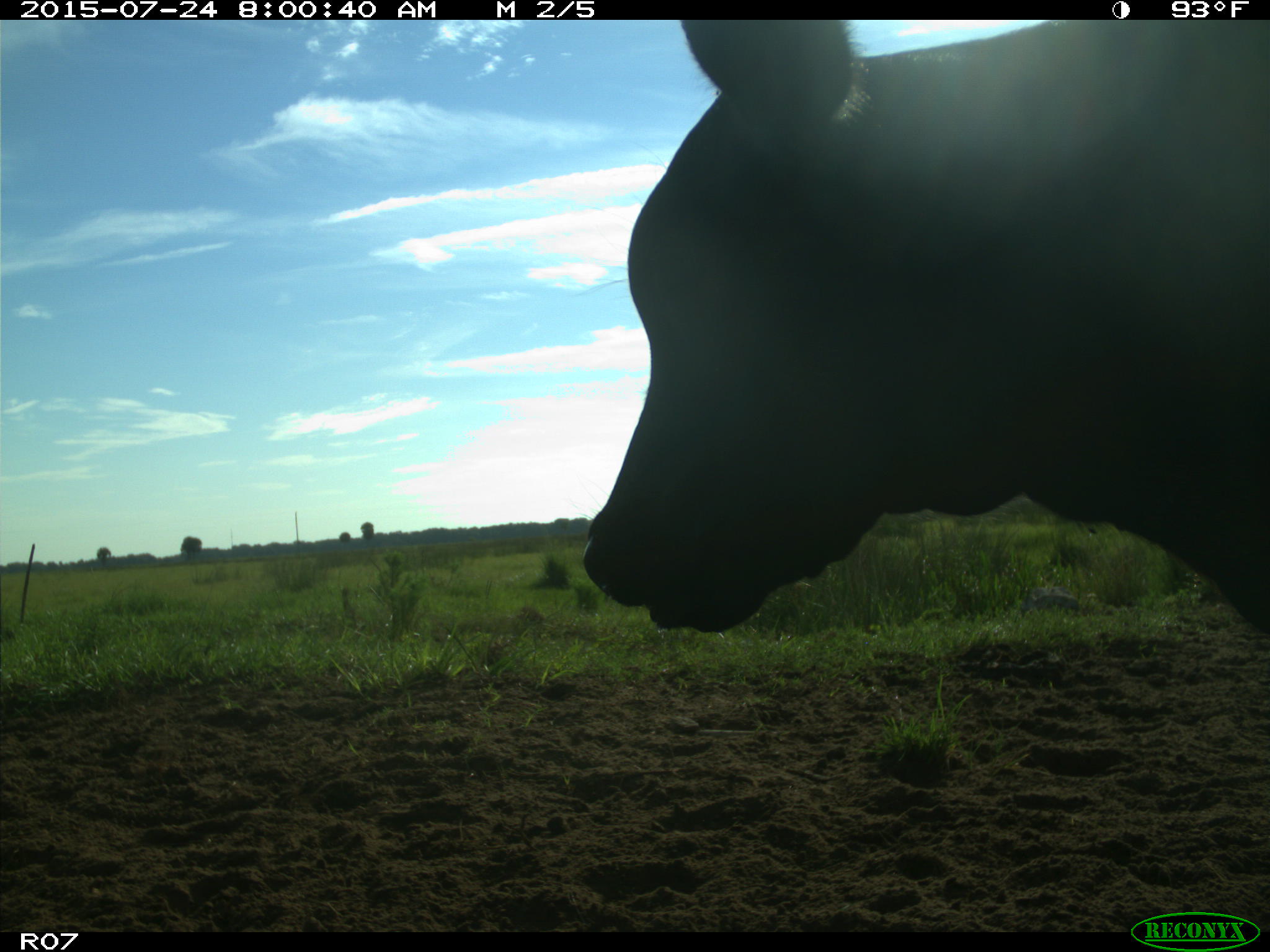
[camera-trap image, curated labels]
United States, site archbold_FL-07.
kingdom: Animalia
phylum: Chordata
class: Mammalia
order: Artiodactyla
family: Bovidae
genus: Bos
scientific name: Bos taurus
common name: domestic cow